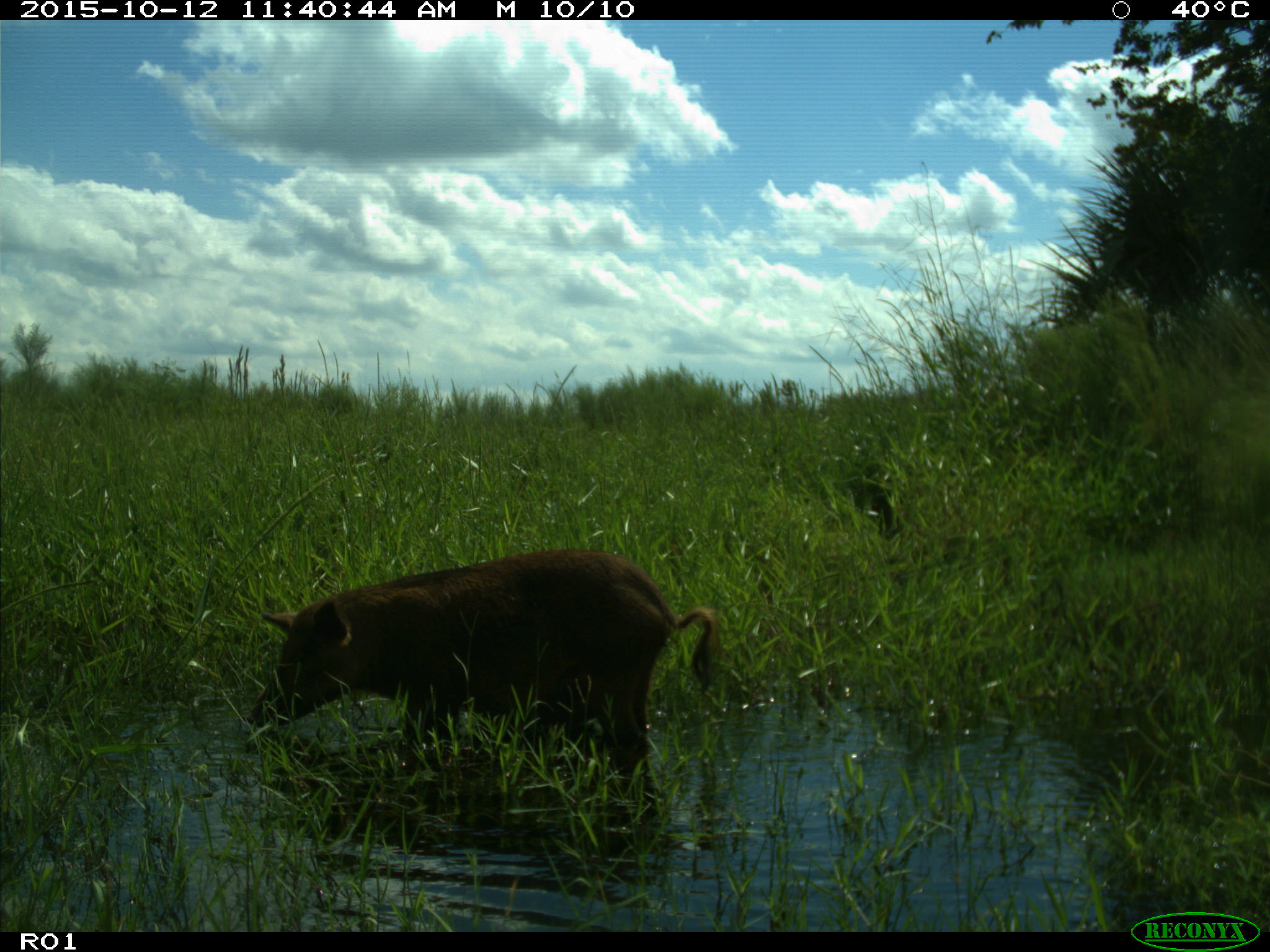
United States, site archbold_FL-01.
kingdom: Animalia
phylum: Chordata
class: Mammalia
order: Artiodactyla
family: Suidae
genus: Sus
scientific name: Sus scrofa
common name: wild boar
Sus scrofa (wild boar).